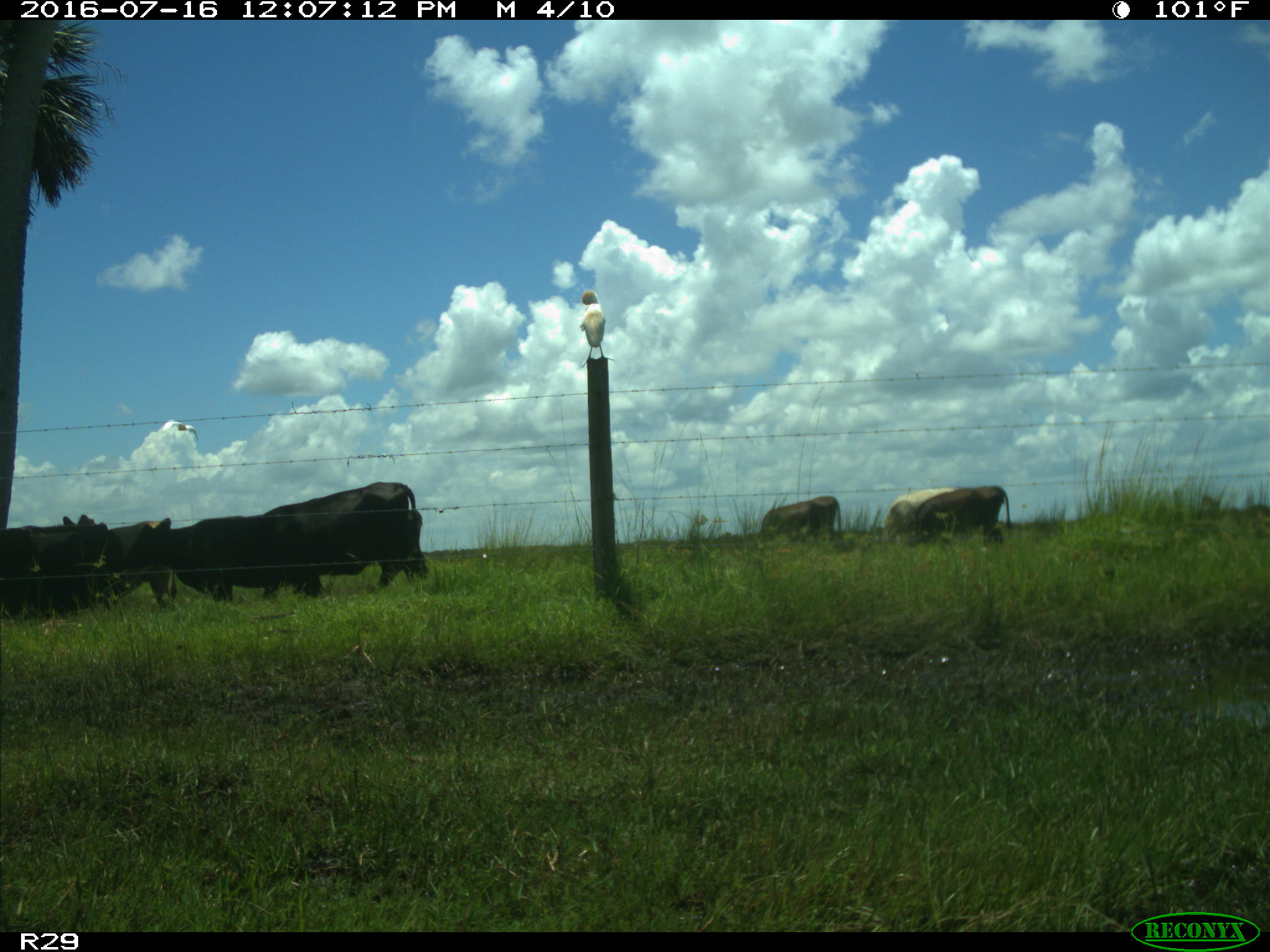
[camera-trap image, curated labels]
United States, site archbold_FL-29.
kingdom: Animalia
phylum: Chordata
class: Mammalia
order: Artiodactyla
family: Bovidae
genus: Bos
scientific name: Bos taurus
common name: domestic cow